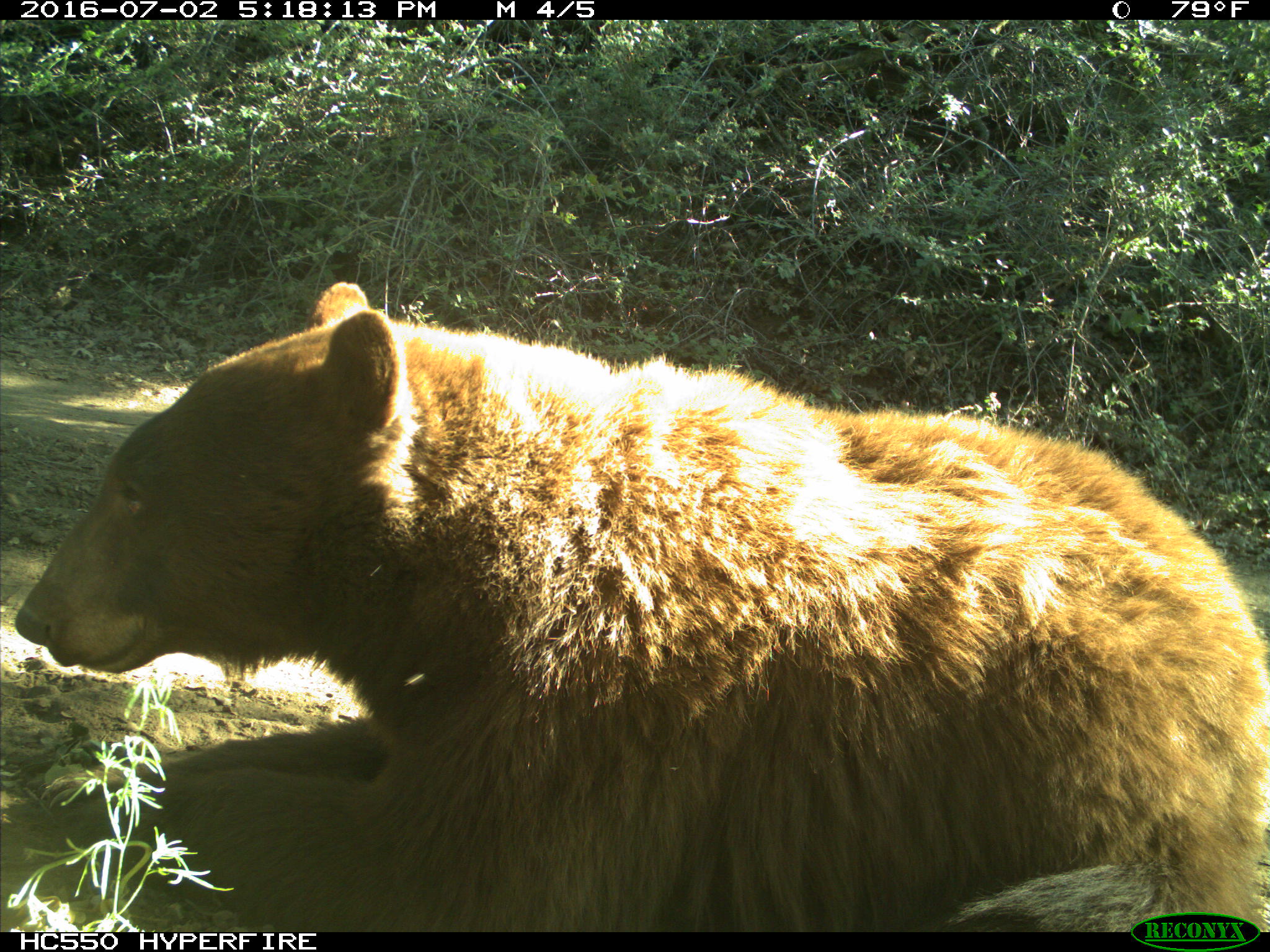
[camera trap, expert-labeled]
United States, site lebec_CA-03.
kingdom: Animalia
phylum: Chordata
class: Mammalia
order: Carnivora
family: Ursidae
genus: Ursus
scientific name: Ursus americanus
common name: american black bear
Ursus americanus (american black bear).